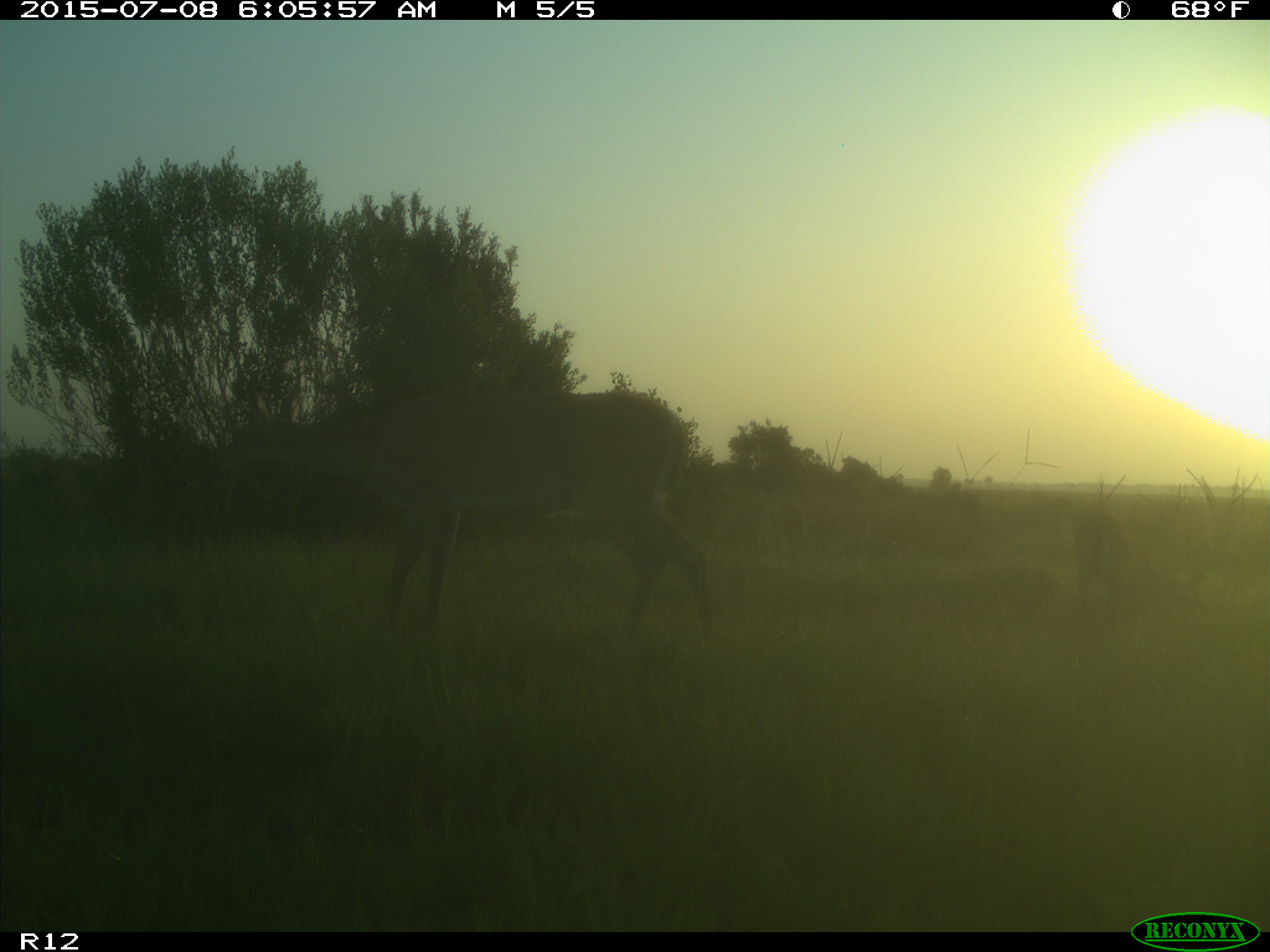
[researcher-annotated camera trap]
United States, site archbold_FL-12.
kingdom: Animalia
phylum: Chordata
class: Mammalia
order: Artiodactyla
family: Cervidae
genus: Odocoileus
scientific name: Odocoileus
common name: deer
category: unidentified deer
Unidentified deer (deer) (Odocoileus).